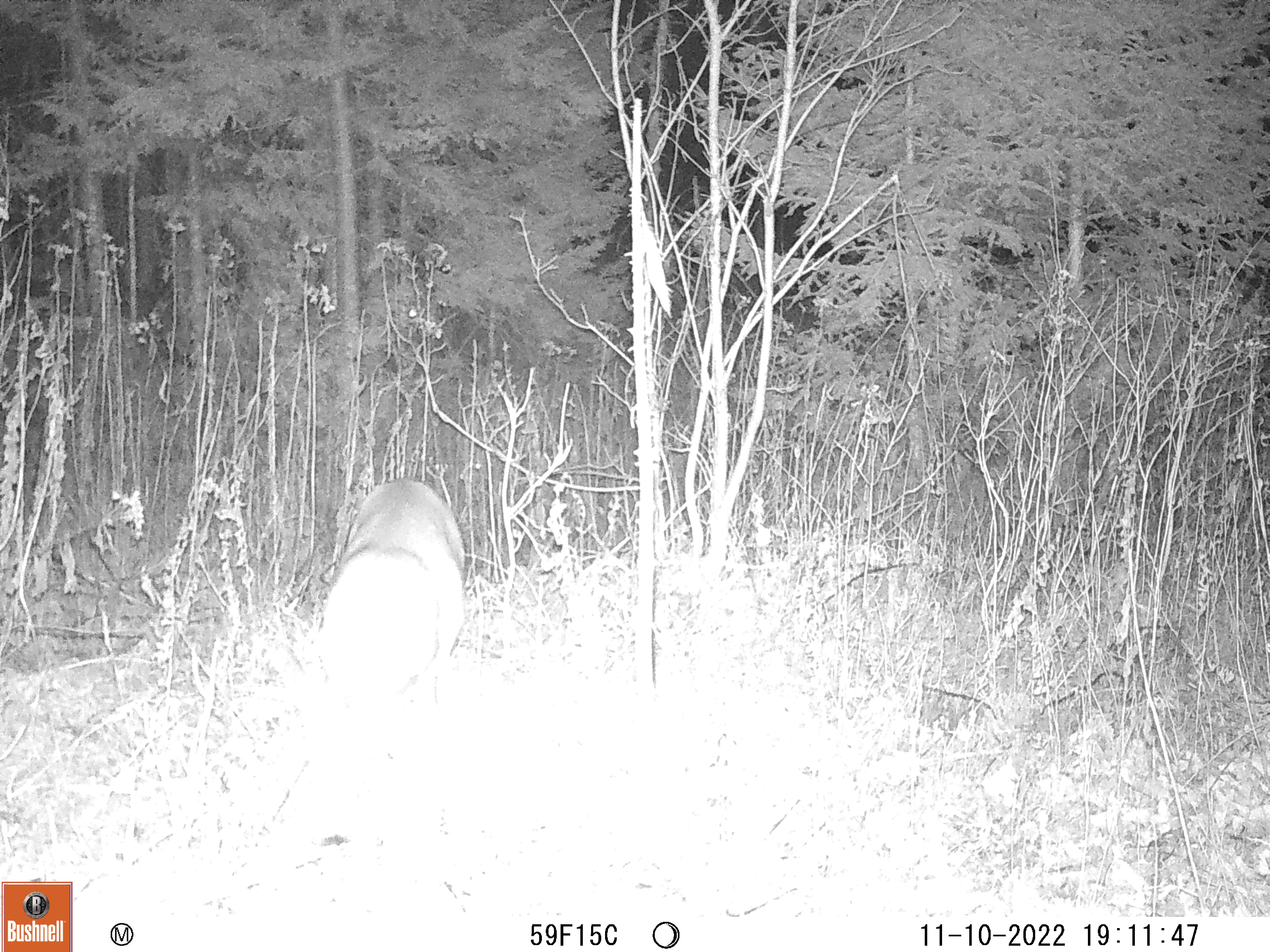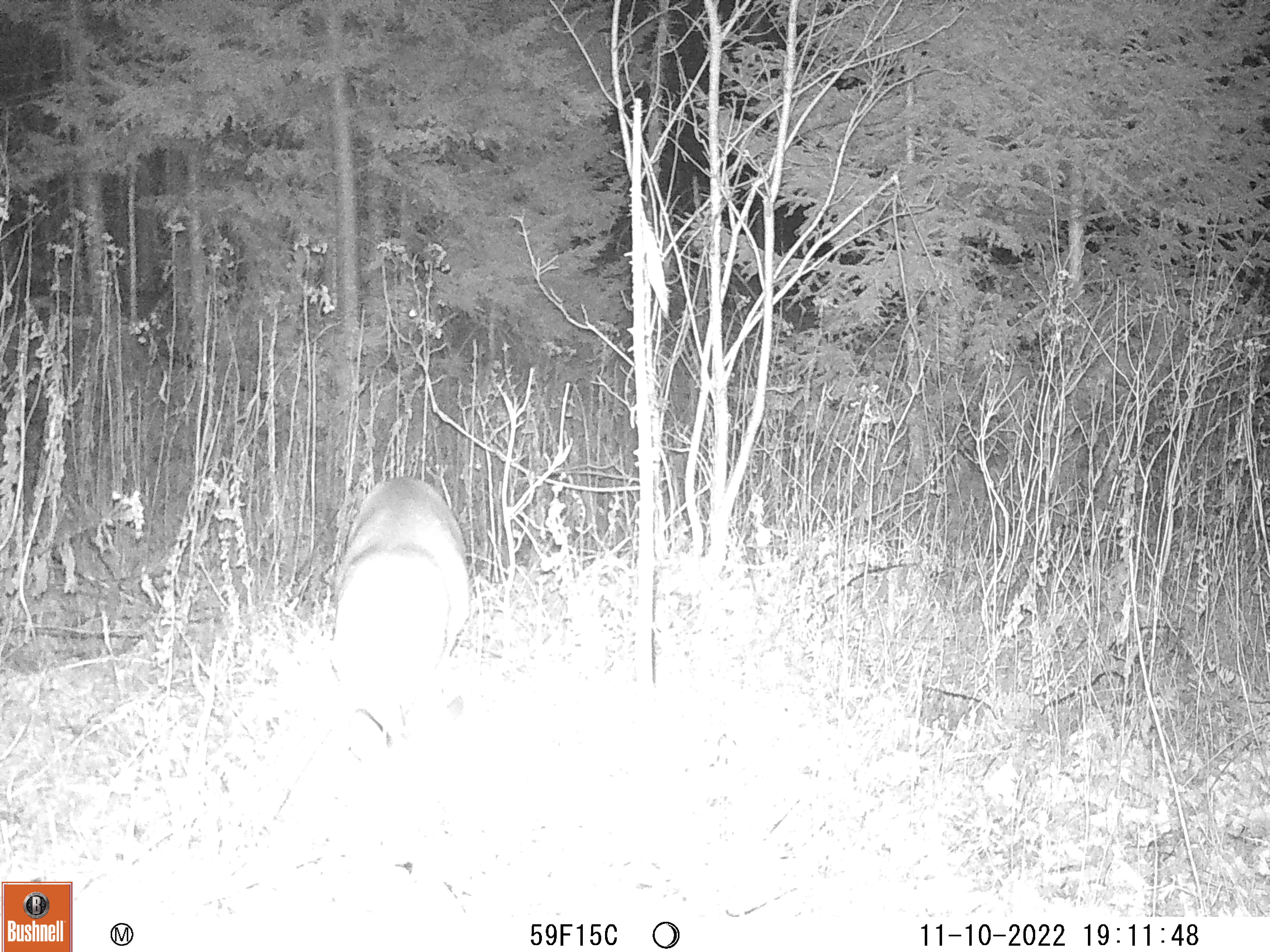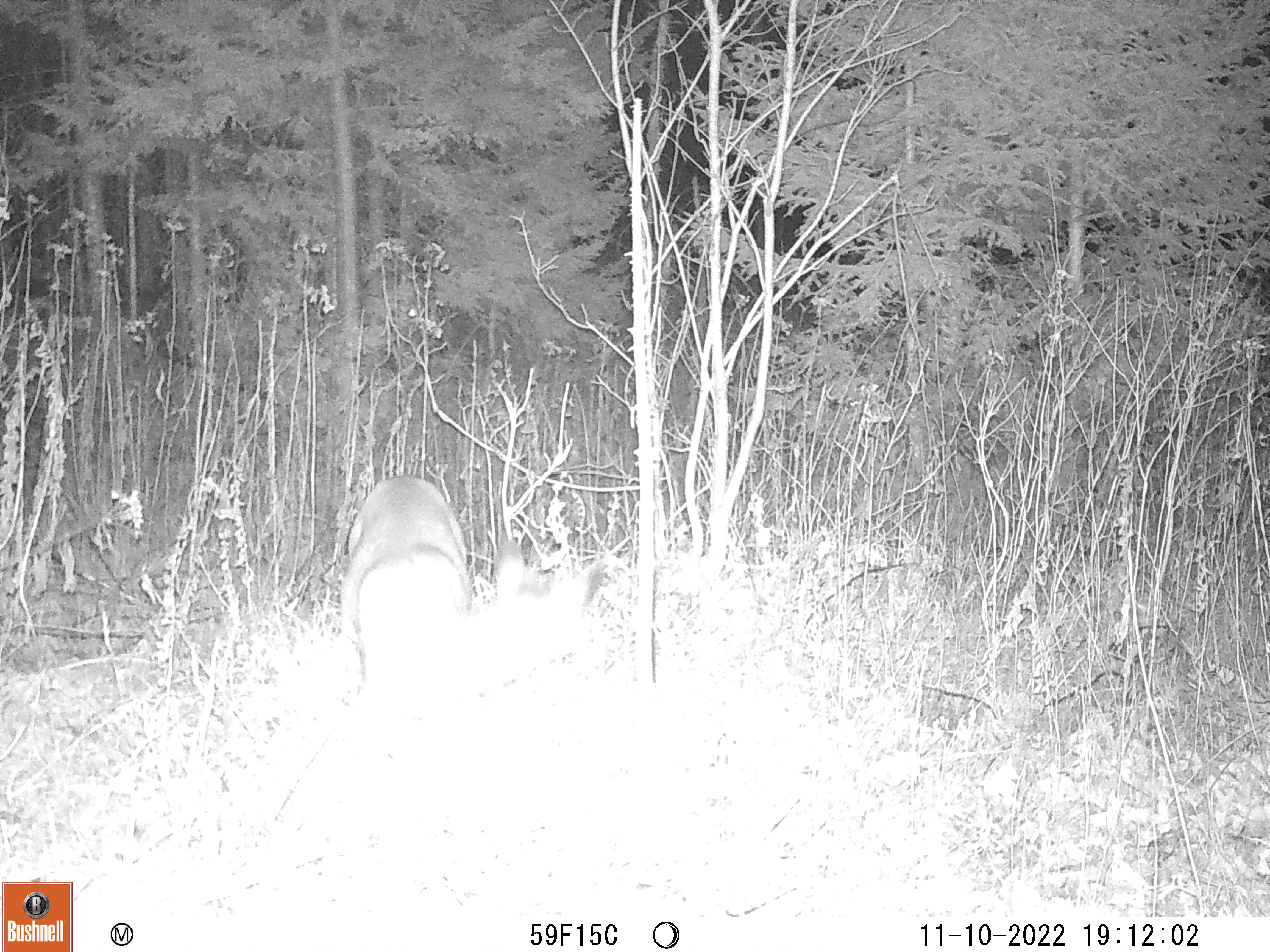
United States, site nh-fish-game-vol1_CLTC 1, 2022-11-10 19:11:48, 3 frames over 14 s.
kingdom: Animalia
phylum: Chordata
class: Mammalia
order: Artiodactyla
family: Cervidae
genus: Odocoileus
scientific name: Odocoileus virginianus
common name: white-tailed deer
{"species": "white-tailed deer (Odocoileus virginianus)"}